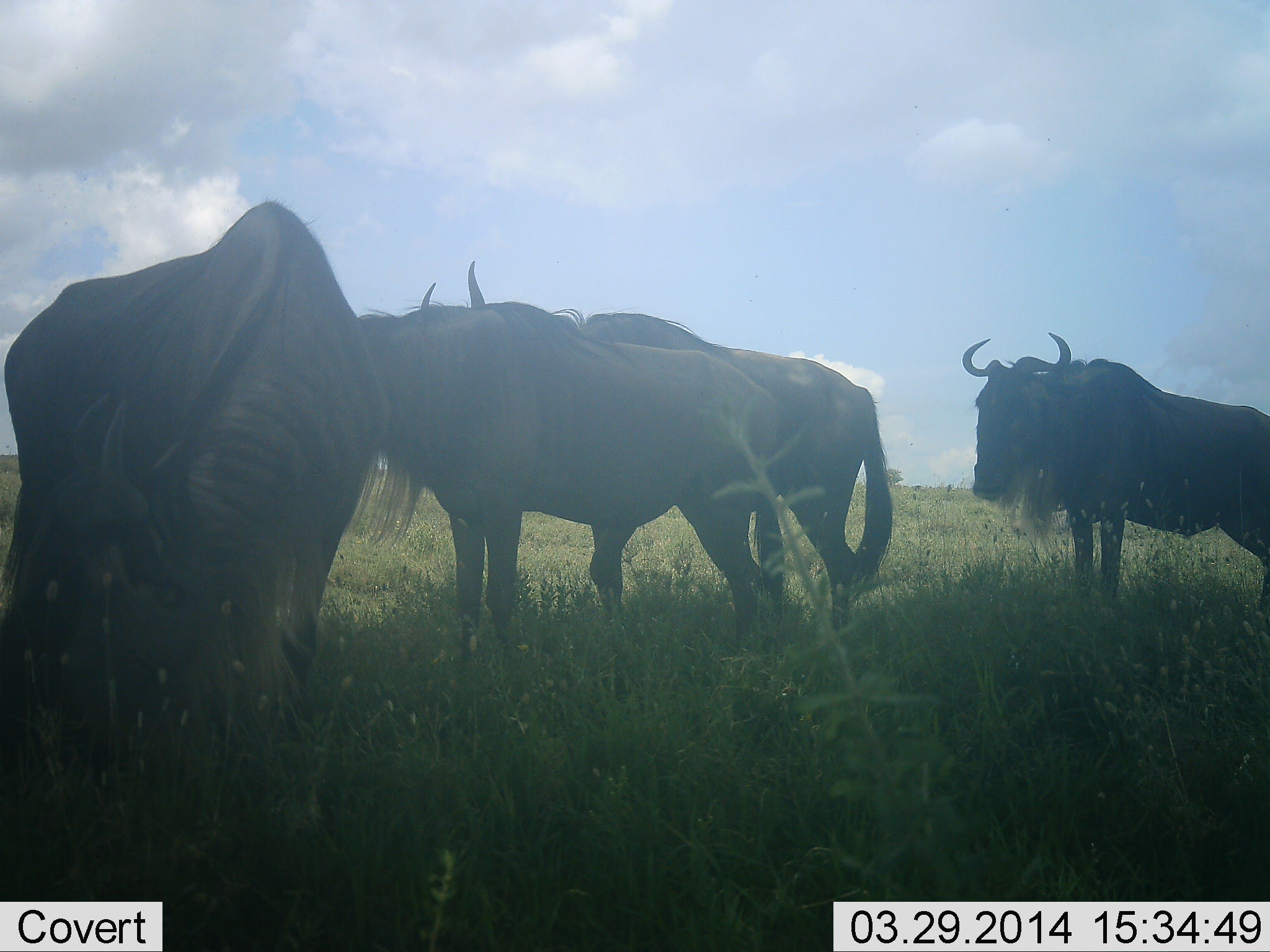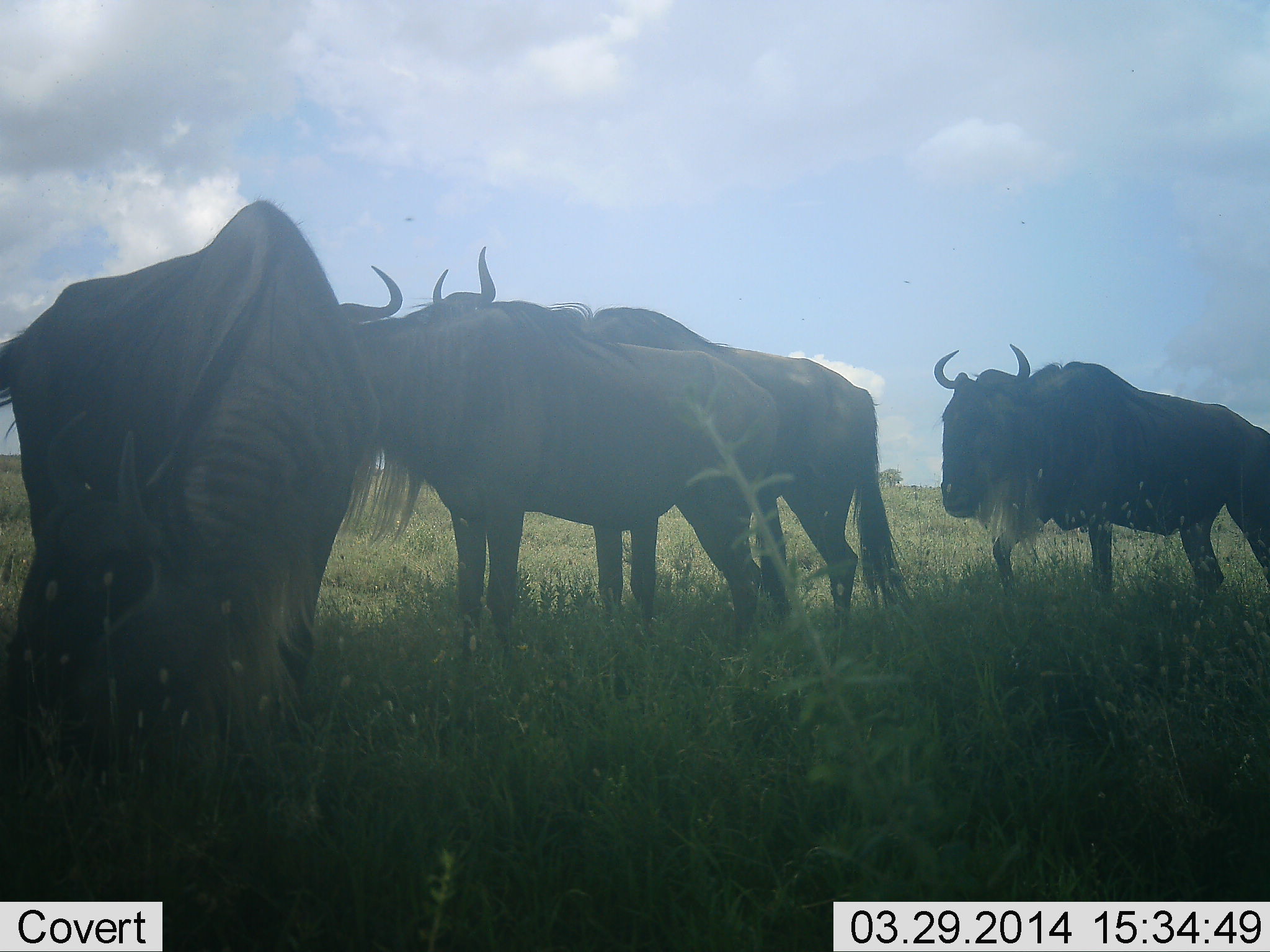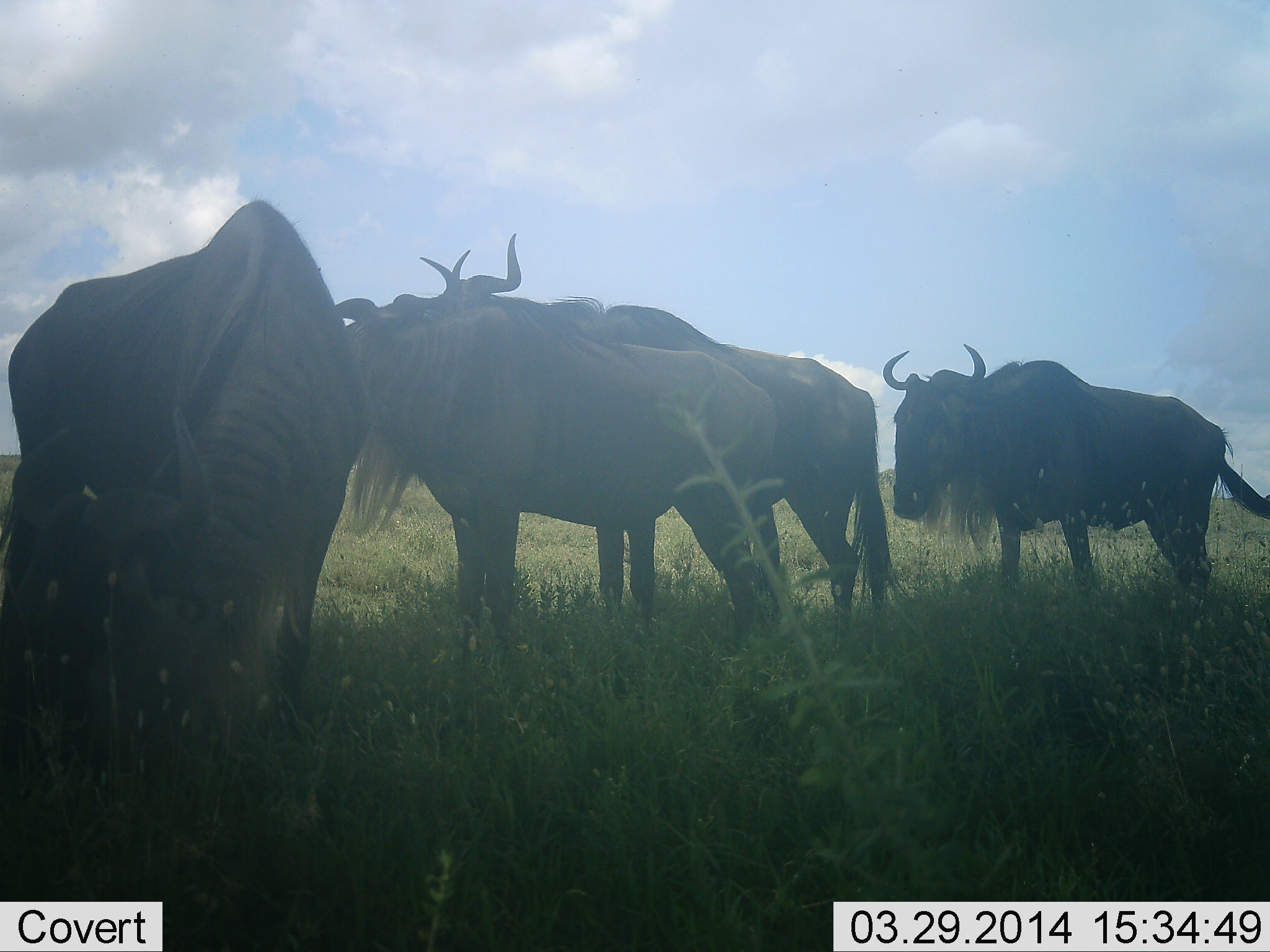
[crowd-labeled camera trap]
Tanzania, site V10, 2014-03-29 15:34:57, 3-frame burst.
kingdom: Animalia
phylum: Chordata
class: Mammalia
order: Artiodactyla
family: Bovidae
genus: Connochaetes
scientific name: Connochaetes taurinus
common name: blue wildebeest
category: wildebeest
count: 4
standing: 80%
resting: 0%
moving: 50%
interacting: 10%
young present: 0%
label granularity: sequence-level